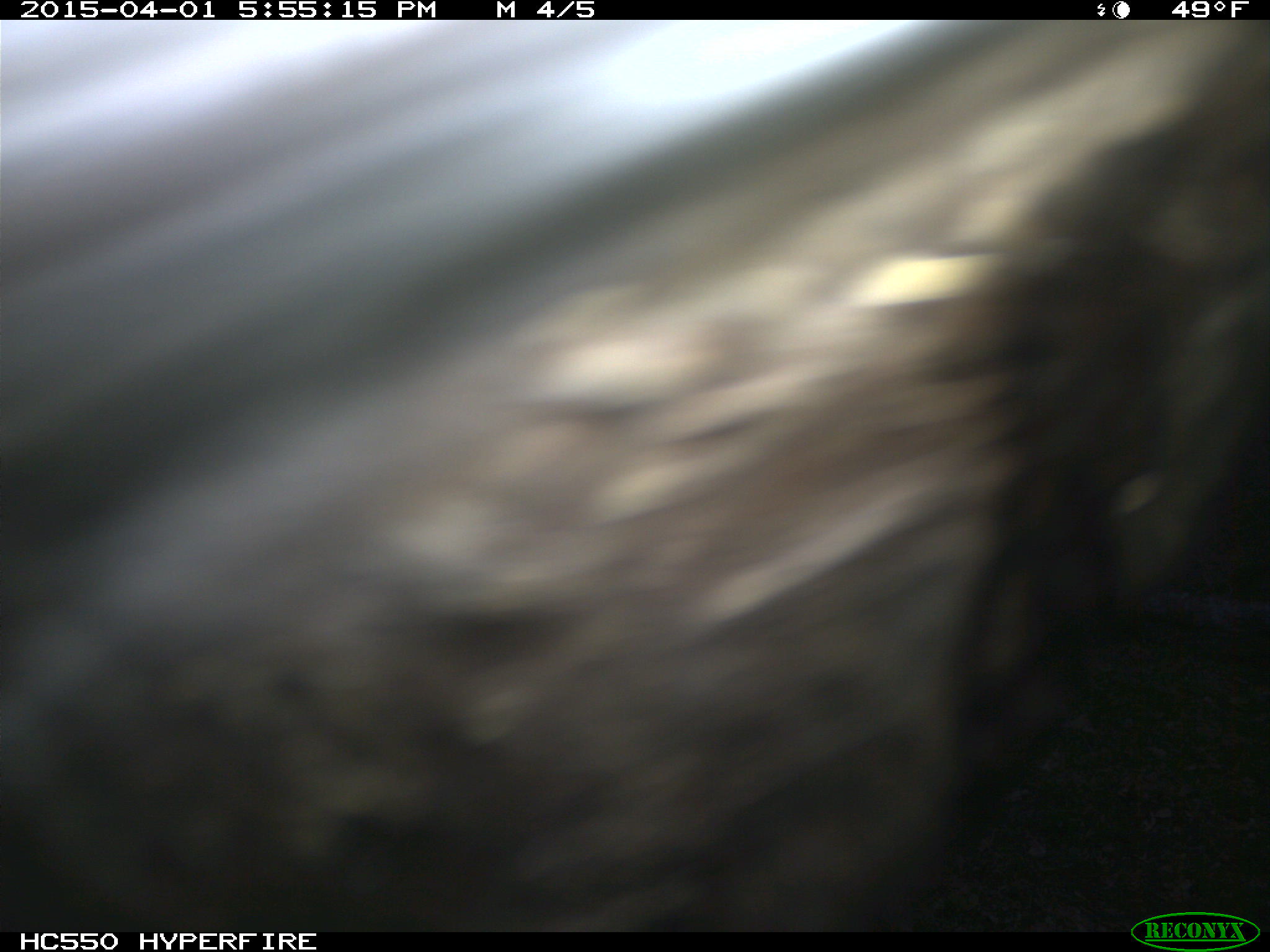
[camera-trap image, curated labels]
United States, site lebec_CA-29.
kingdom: Animalia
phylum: Chordata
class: Mammalia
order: Artiodactyla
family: Bovidae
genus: Bos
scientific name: Bos taurus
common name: domestic cow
Bos taurus (domestic cow).